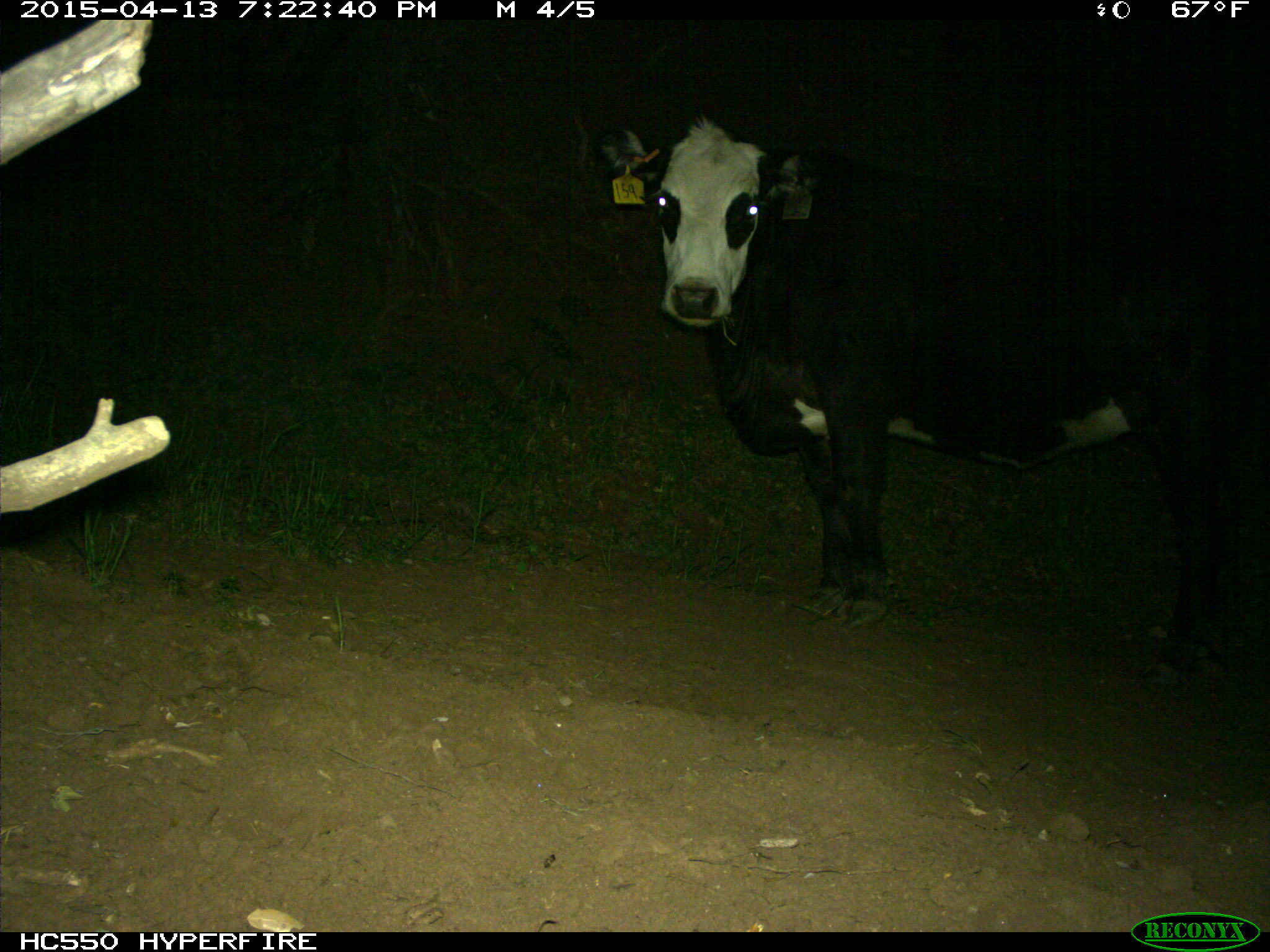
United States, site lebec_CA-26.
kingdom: Animalia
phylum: Chordata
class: Mammalia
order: Artiodactyla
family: Bovidae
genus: Bos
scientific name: Bos taurus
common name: domestic cow